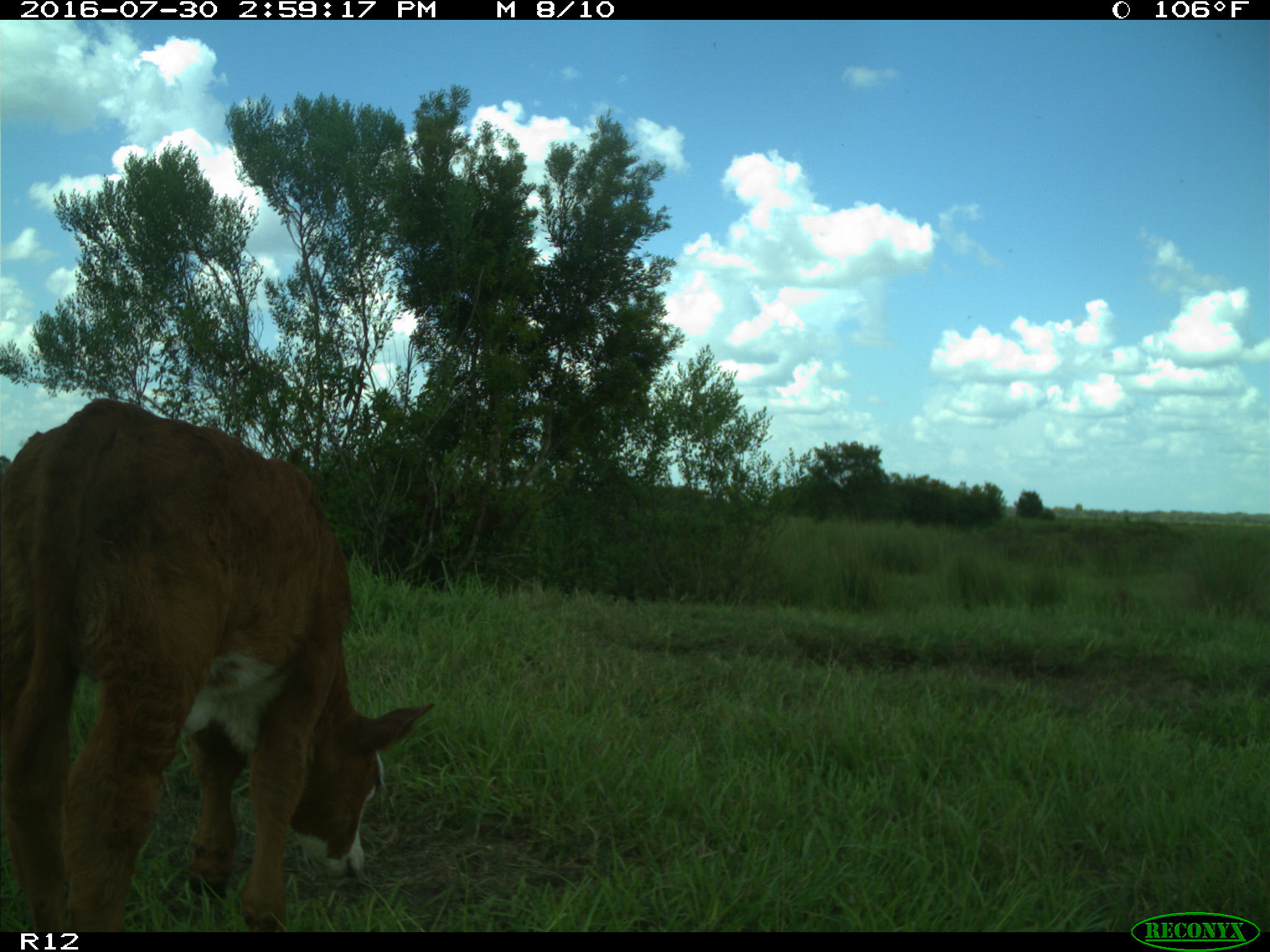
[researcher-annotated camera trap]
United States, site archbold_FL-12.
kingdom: Animalia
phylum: Chordata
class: Mammalia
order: Artiodactyla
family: Bovidae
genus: Bos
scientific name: Bos taurus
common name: domestic cow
Bos taurus (domestic cow).